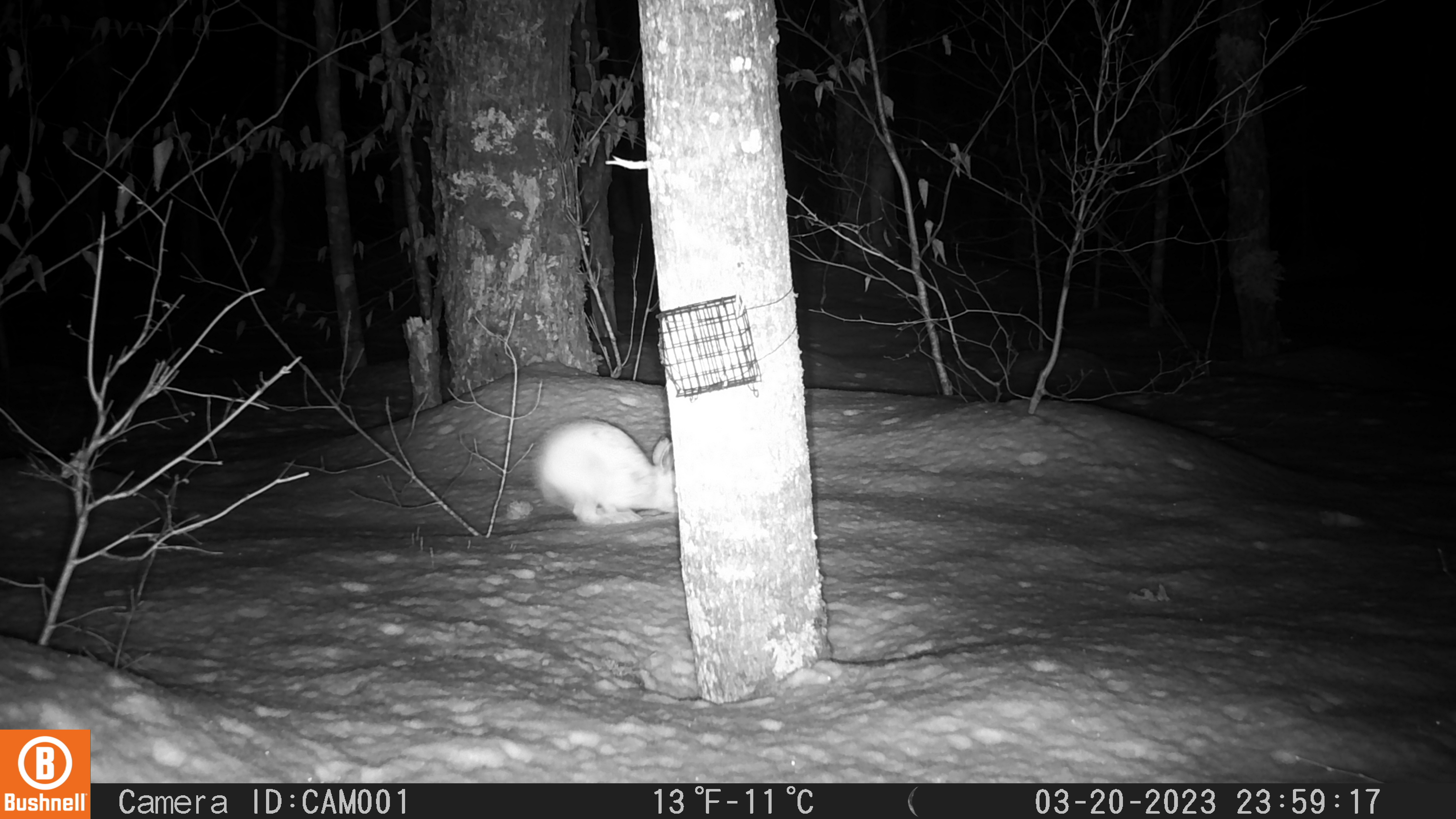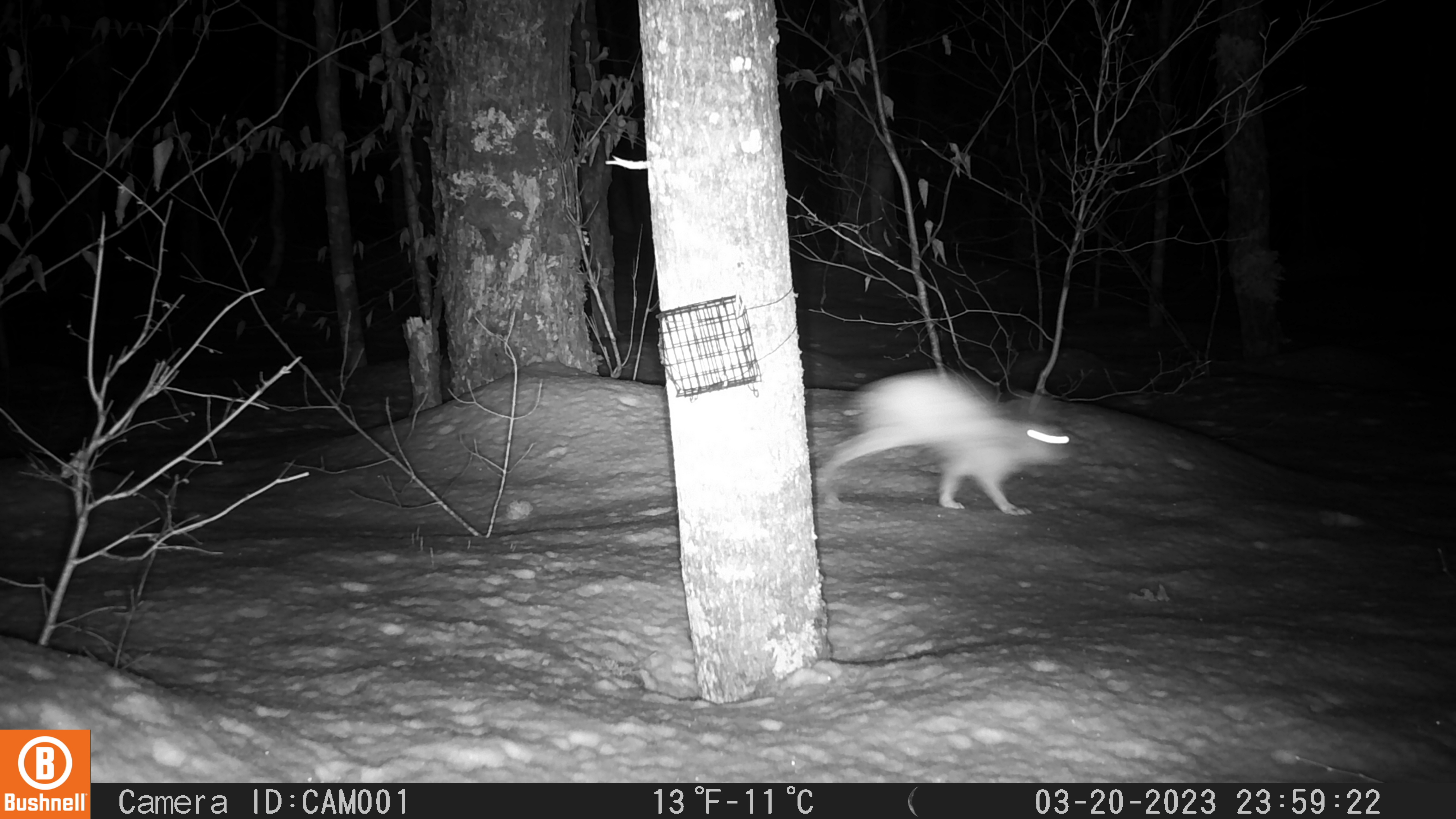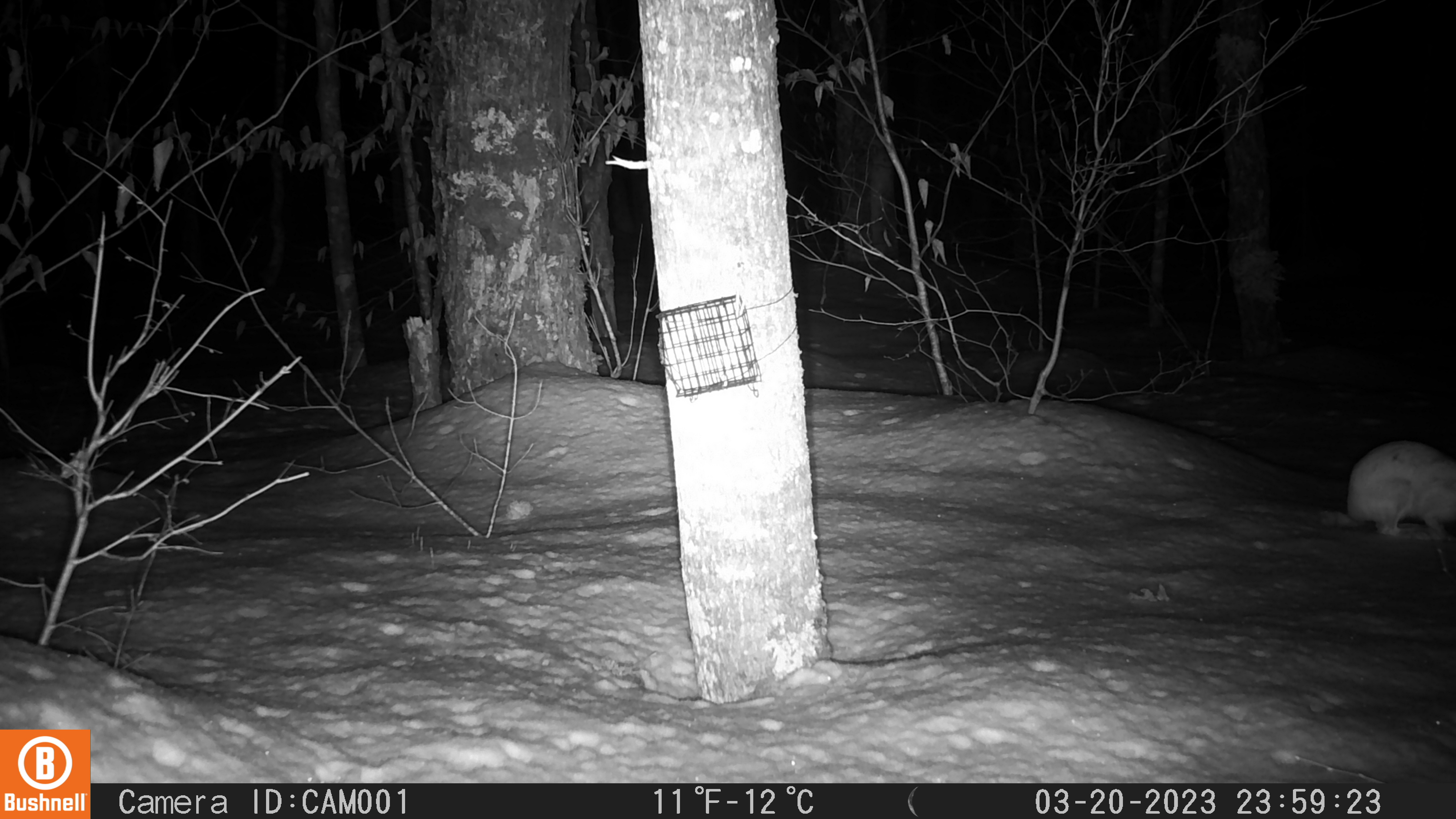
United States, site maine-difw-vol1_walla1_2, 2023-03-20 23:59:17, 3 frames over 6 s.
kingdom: Animalia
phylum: Chordata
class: Mammalia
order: Lagomorpha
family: Leporidae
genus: Lepus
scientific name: Lepus americanus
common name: snowshoe hare